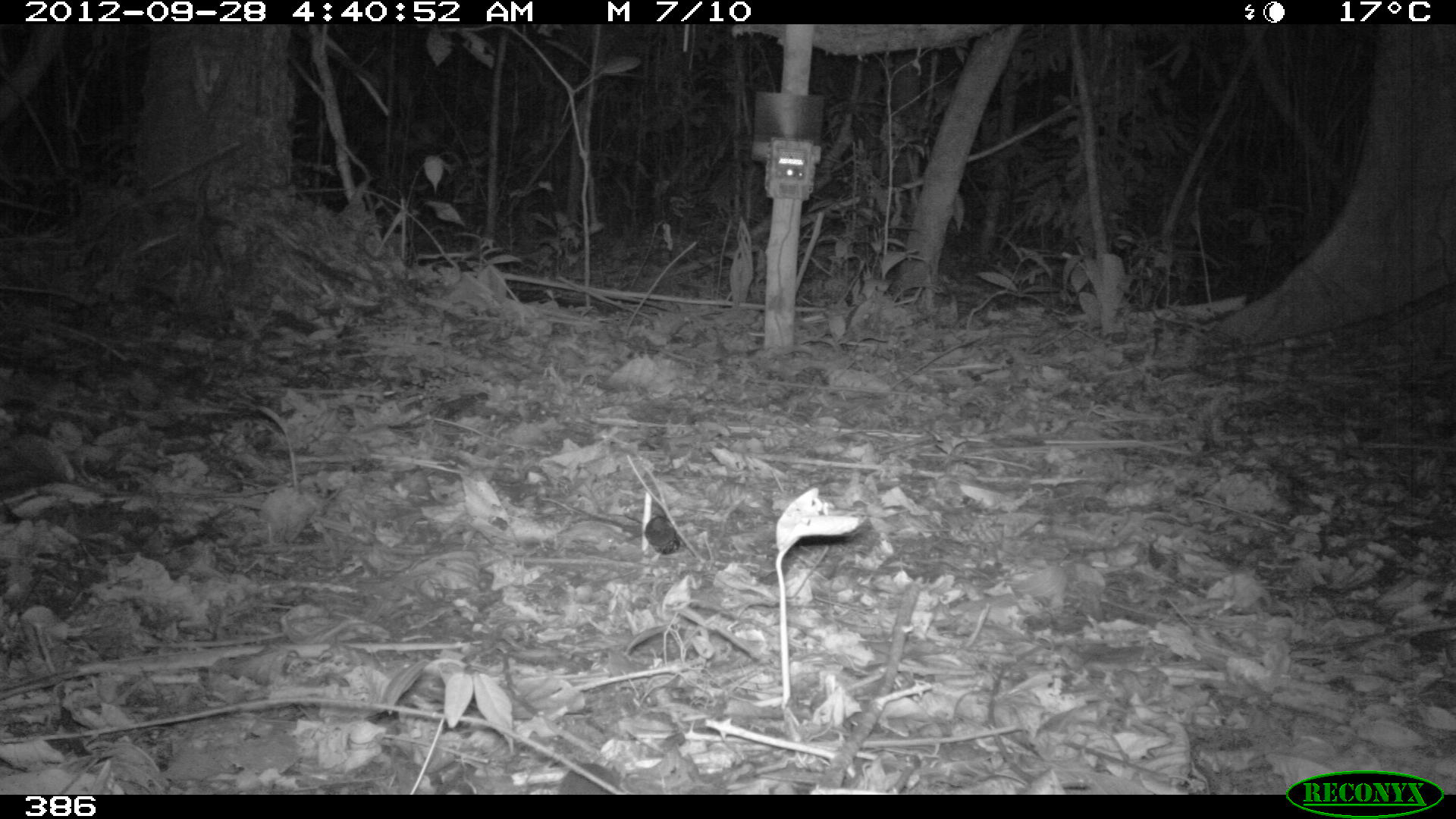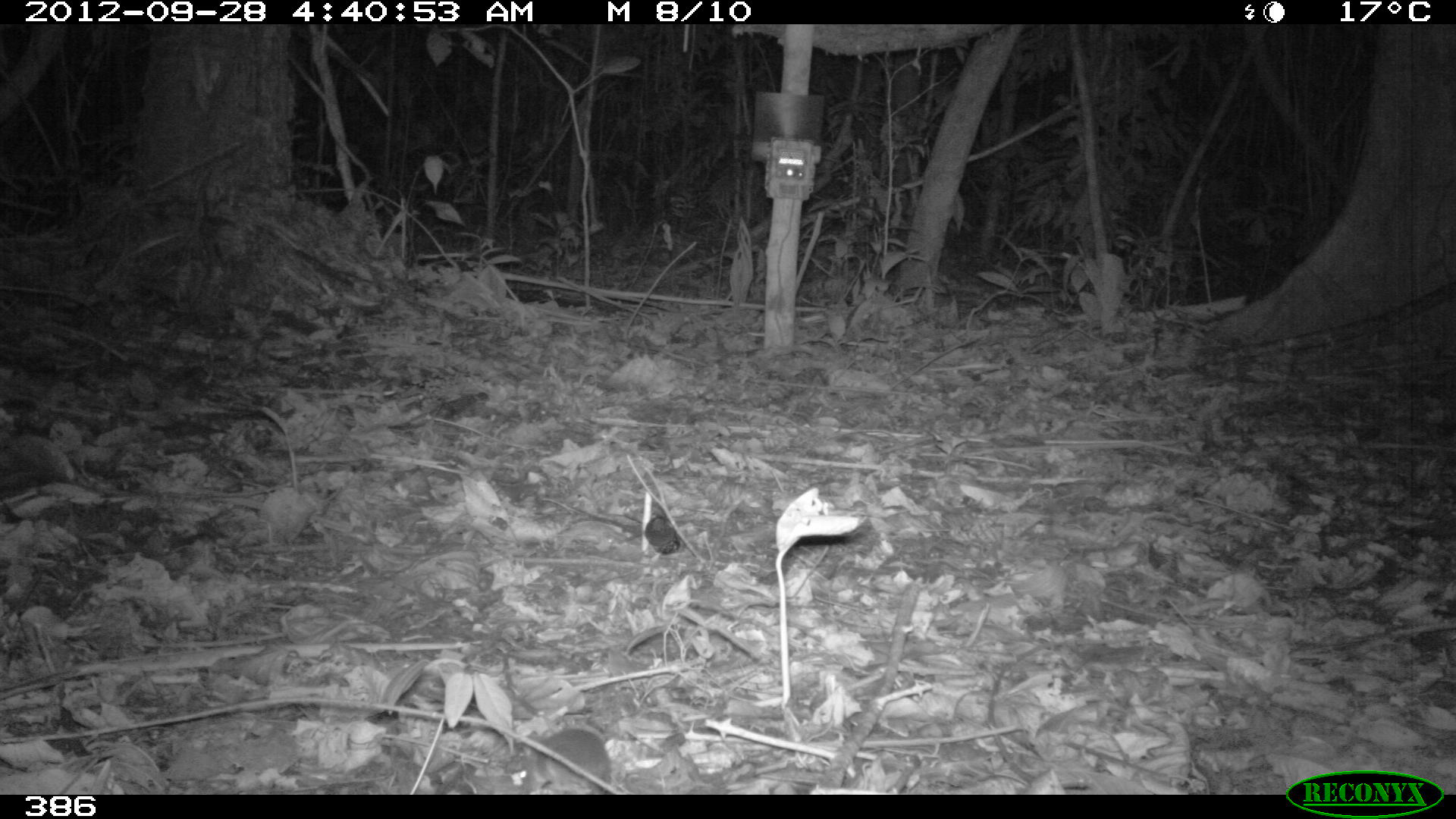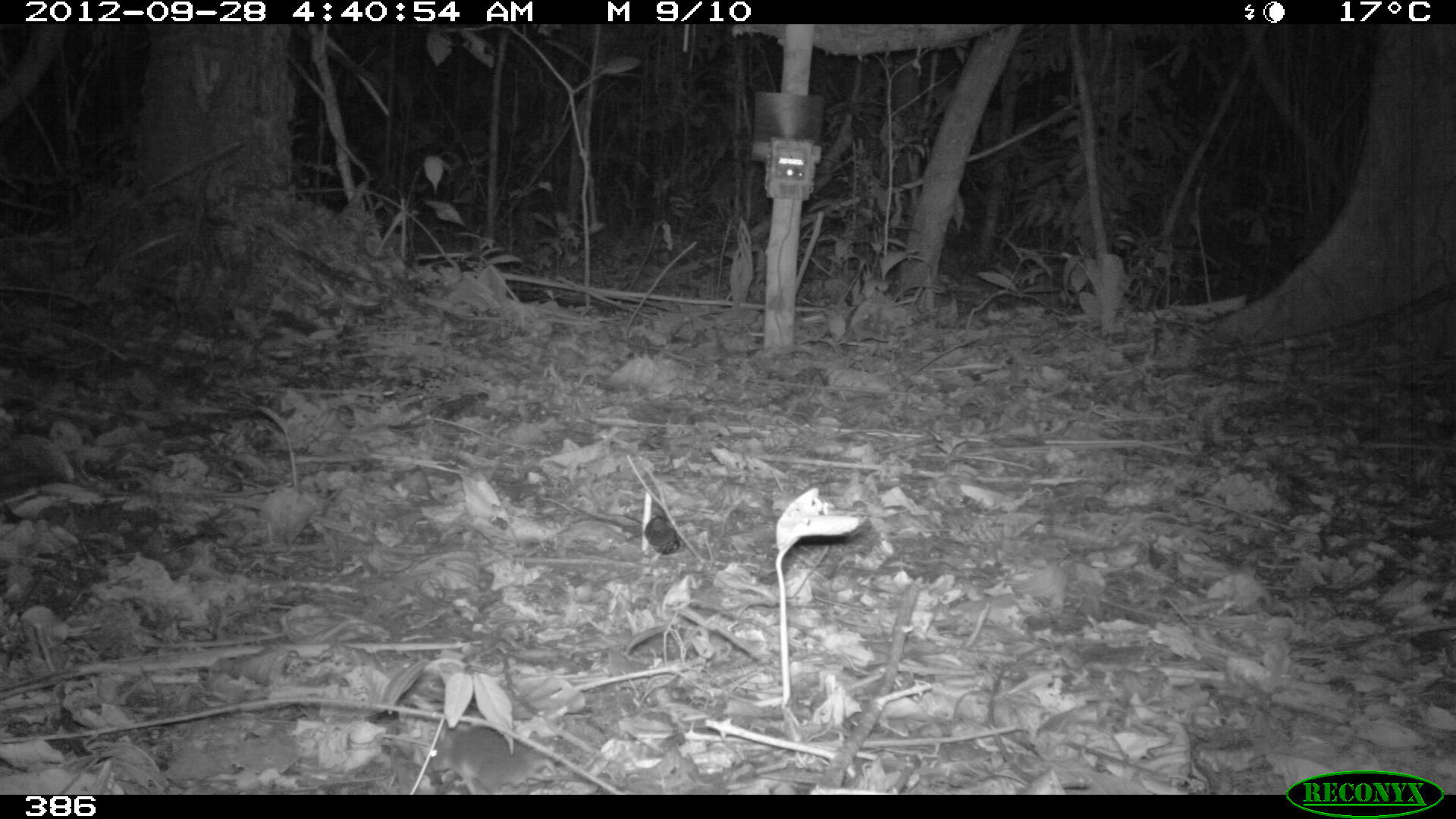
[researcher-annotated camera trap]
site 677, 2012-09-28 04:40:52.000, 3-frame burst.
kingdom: Animalia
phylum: Chordata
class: Mammalia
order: Rodentia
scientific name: Rodentia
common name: rodents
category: unknown rodent